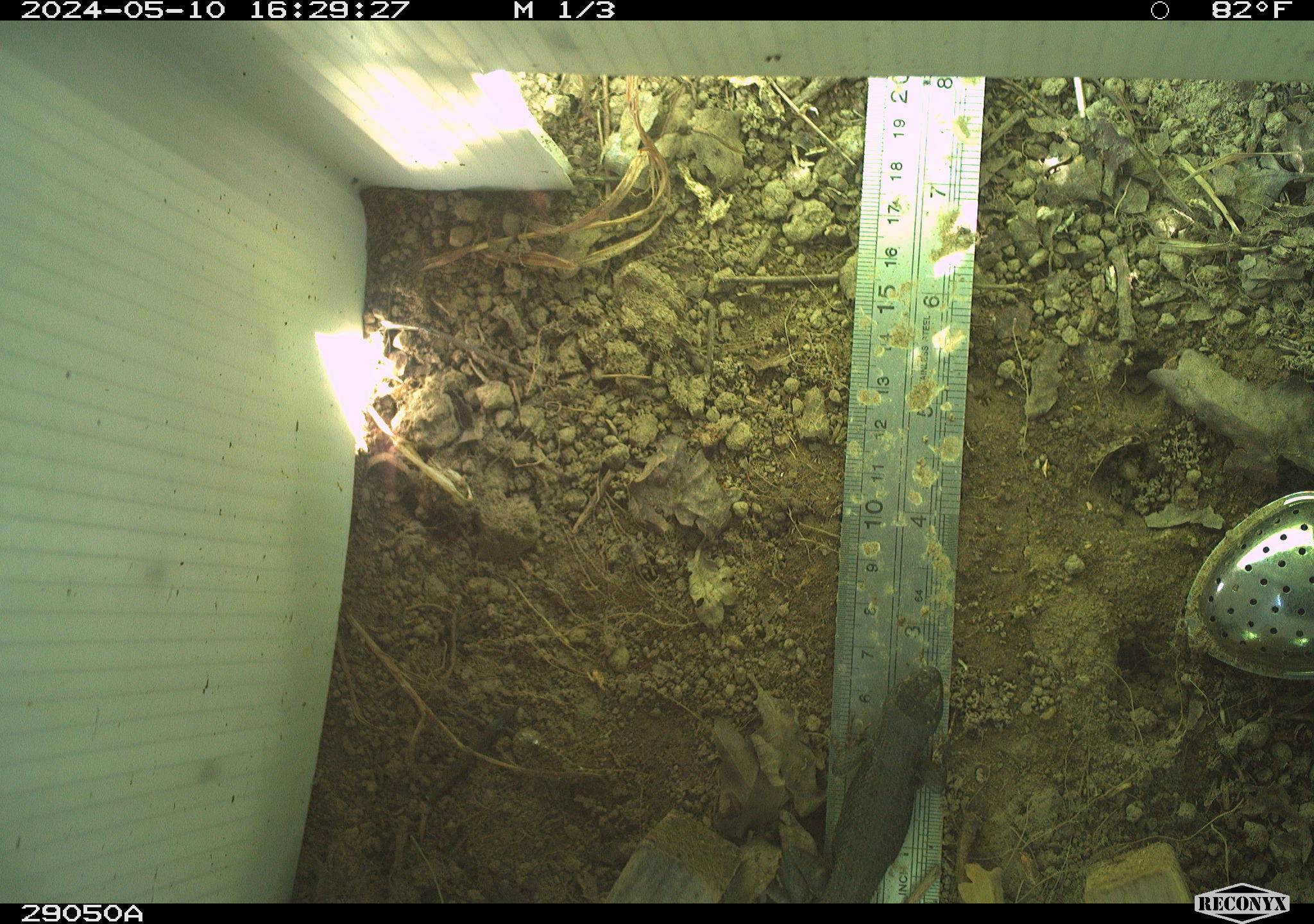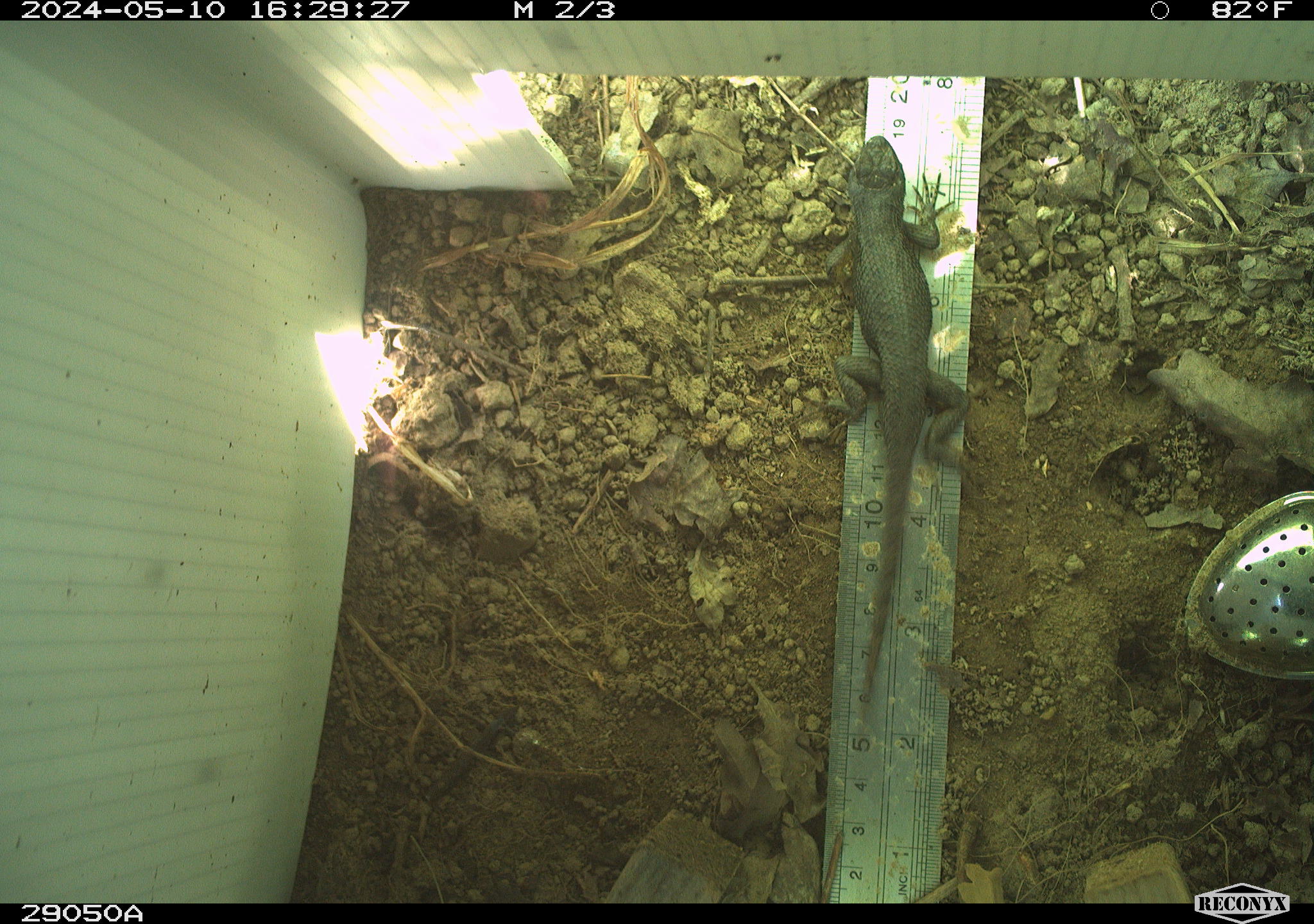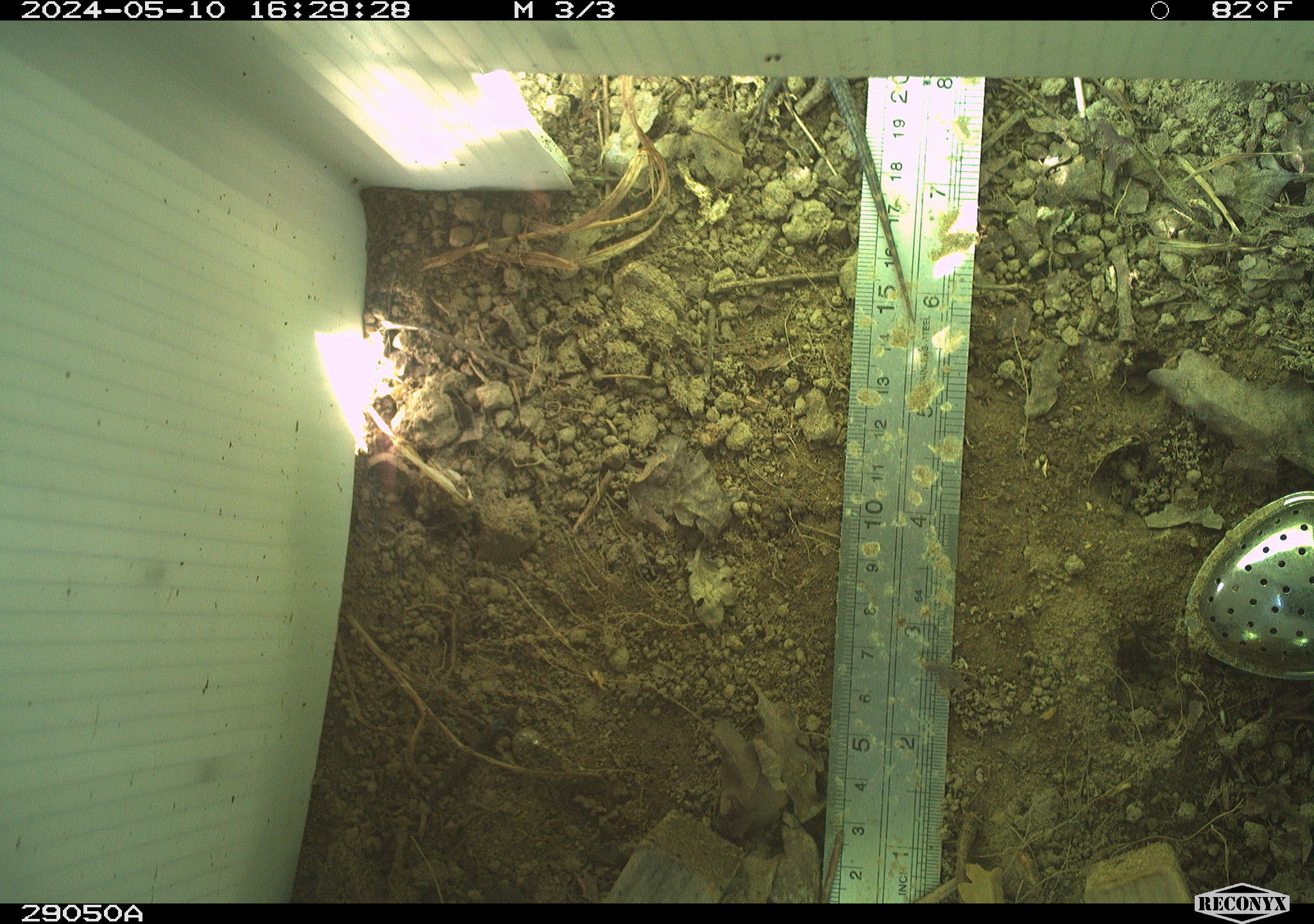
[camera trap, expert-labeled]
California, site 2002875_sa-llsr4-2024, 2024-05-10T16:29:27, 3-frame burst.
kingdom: Animalia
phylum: Chordata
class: Reptilia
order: Squamata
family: Phrynosomatidae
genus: Sceloporus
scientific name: Sceloporus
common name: spiny lizards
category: sceloporus species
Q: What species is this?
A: Sceloporus species (spiny lizards) (Sceloporus).